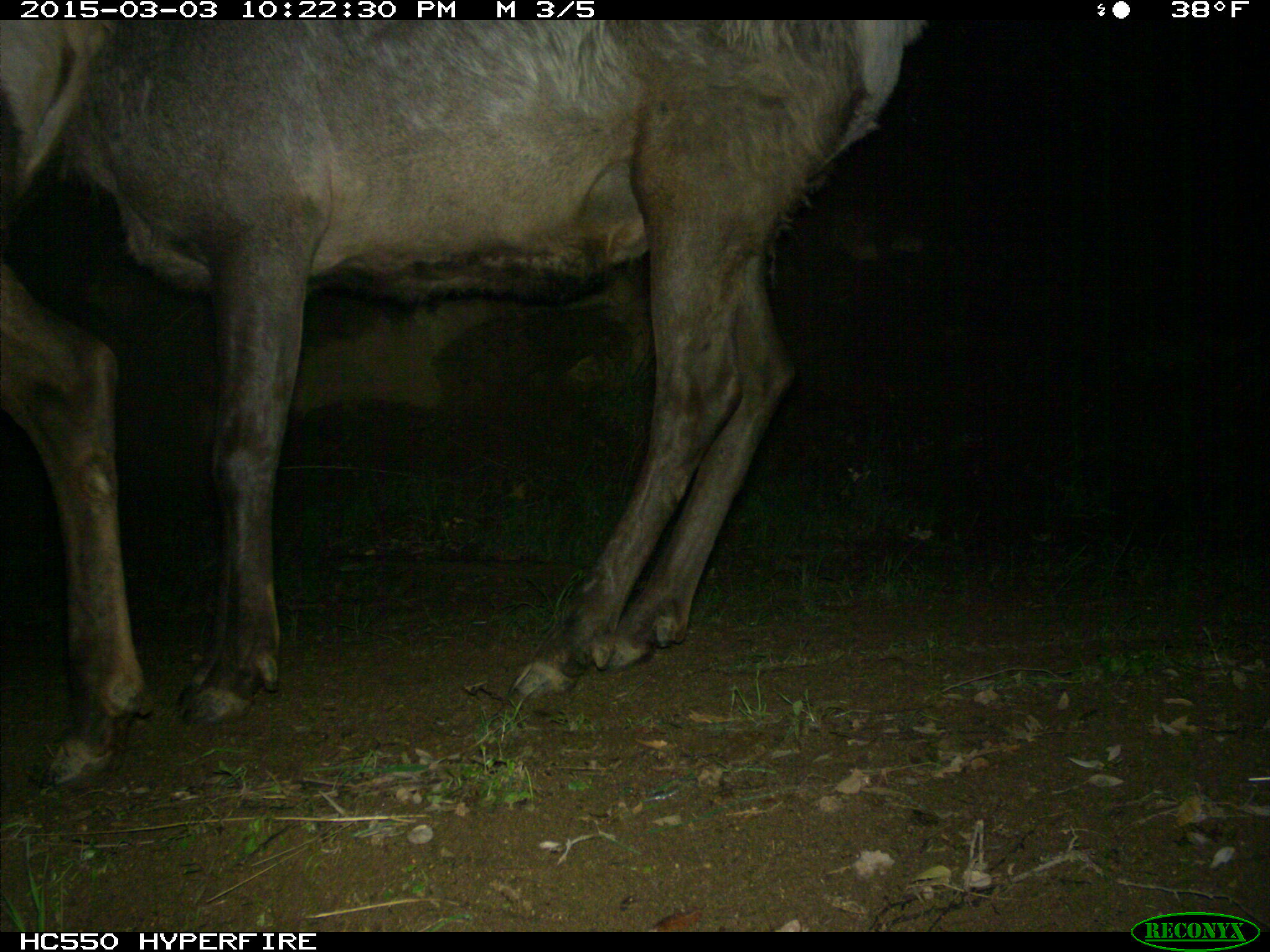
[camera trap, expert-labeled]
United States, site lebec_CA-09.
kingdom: Animalia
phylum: Chordata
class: Mammalia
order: Artiodactyla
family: Cervidae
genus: Cervus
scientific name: Cervus canadensis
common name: elk